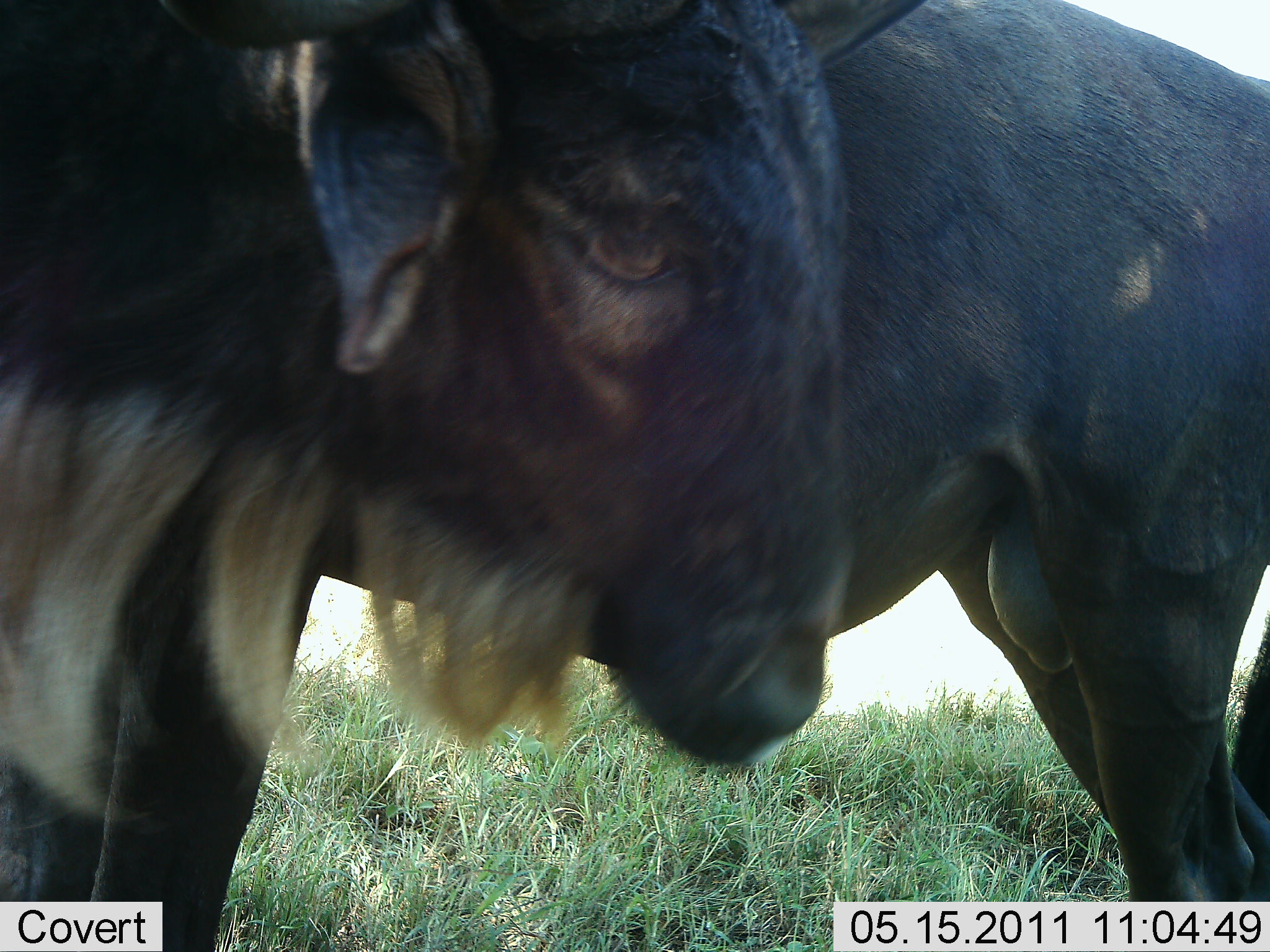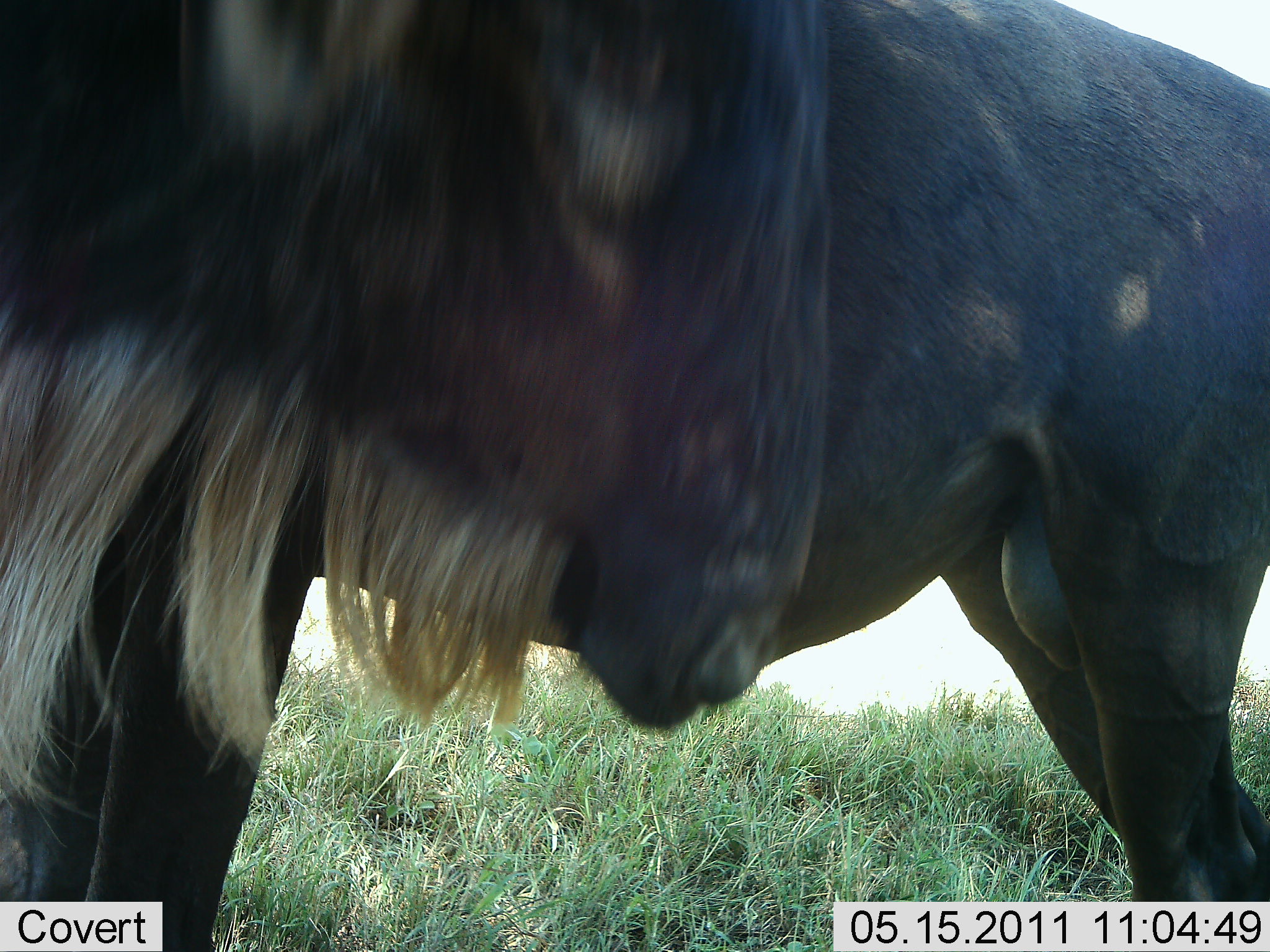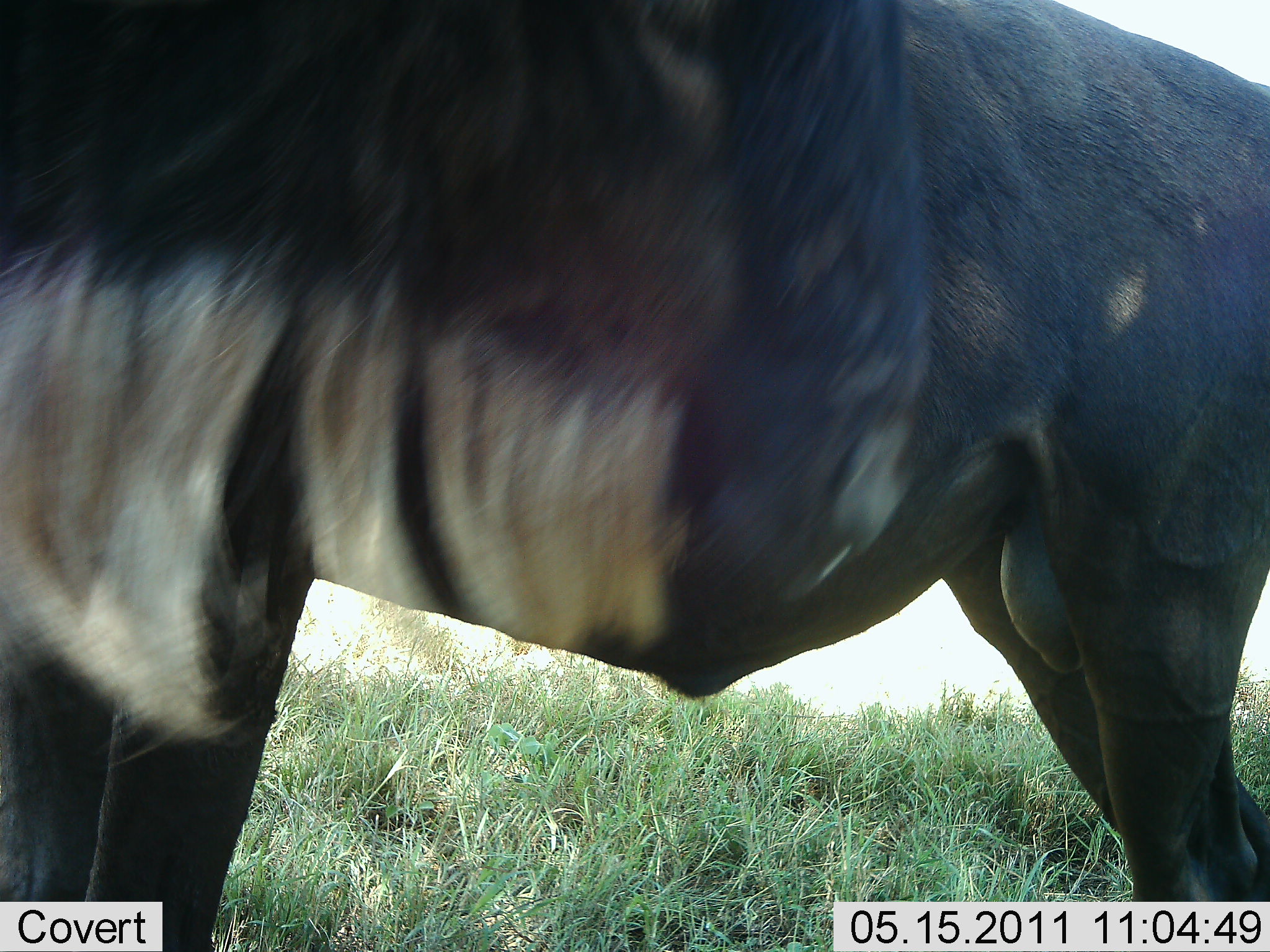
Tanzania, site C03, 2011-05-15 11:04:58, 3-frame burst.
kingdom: Animalia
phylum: Chordata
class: Mammalia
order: Artiodactyla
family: Bovidae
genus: Connochaetes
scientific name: Connochaetes taurinus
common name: blue wildebeest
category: wildebeest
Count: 1.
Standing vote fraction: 100%.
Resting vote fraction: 0%.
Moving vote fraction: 0%.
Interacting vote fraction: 0%.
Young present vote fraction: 0%.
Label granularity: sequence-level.